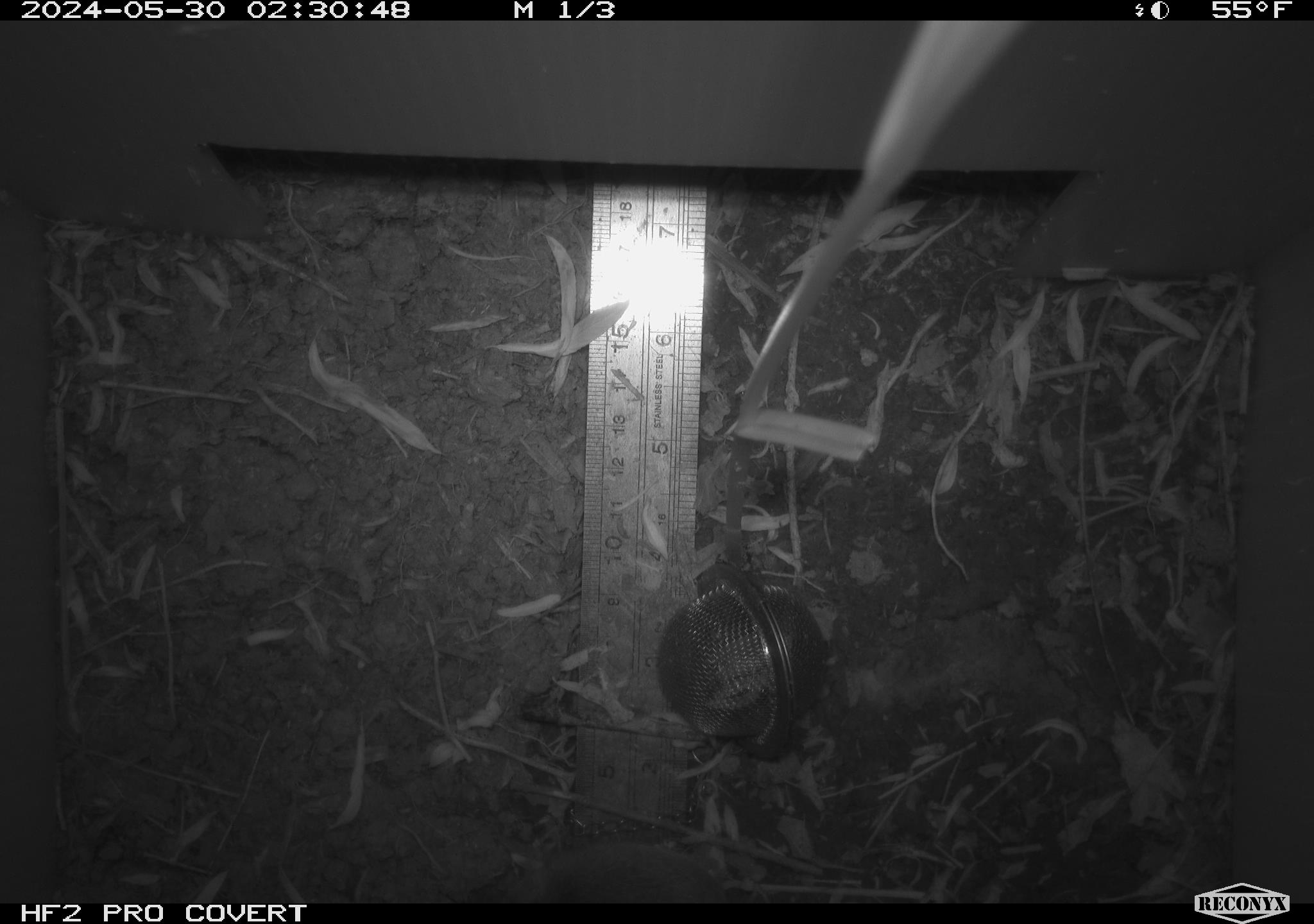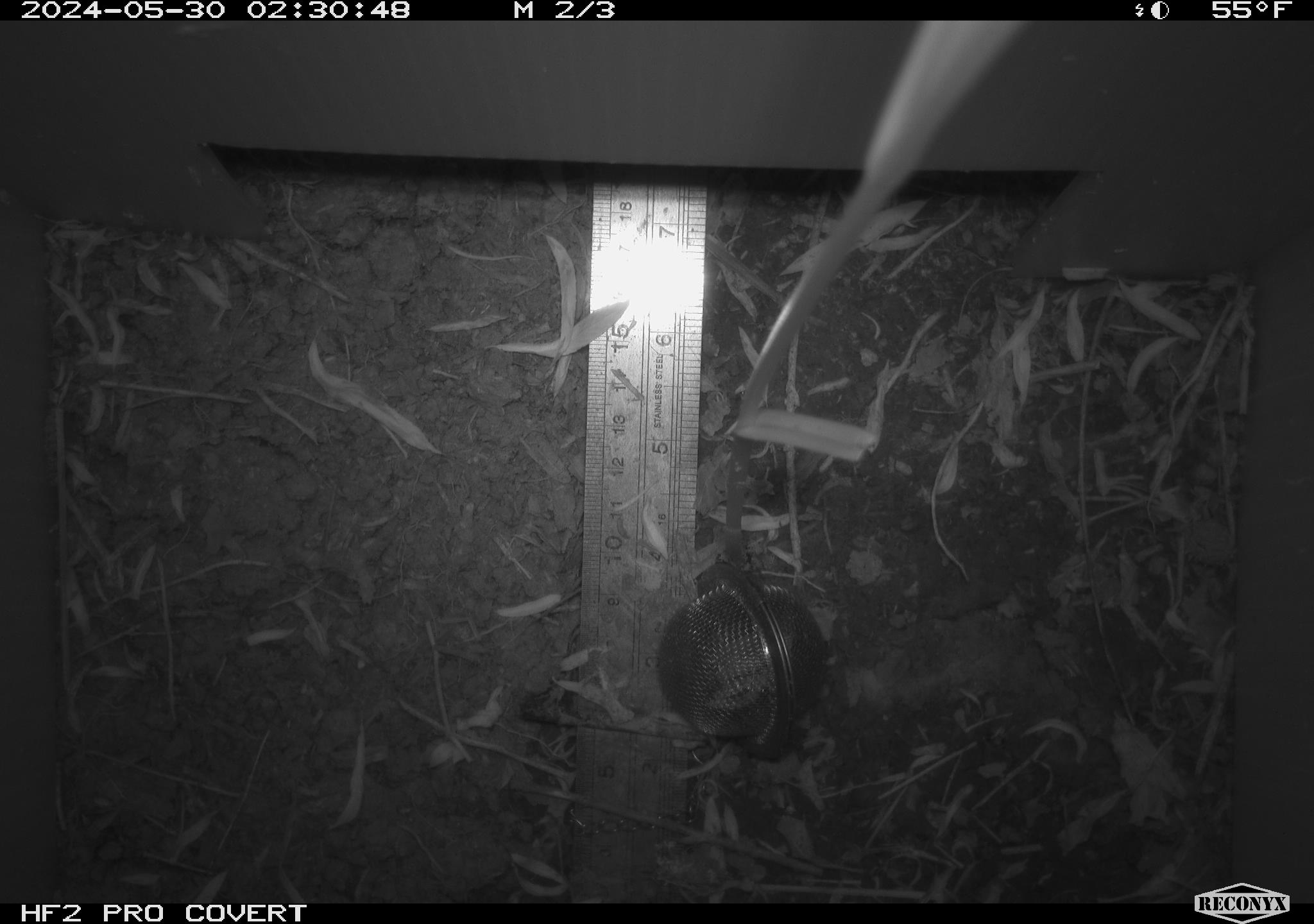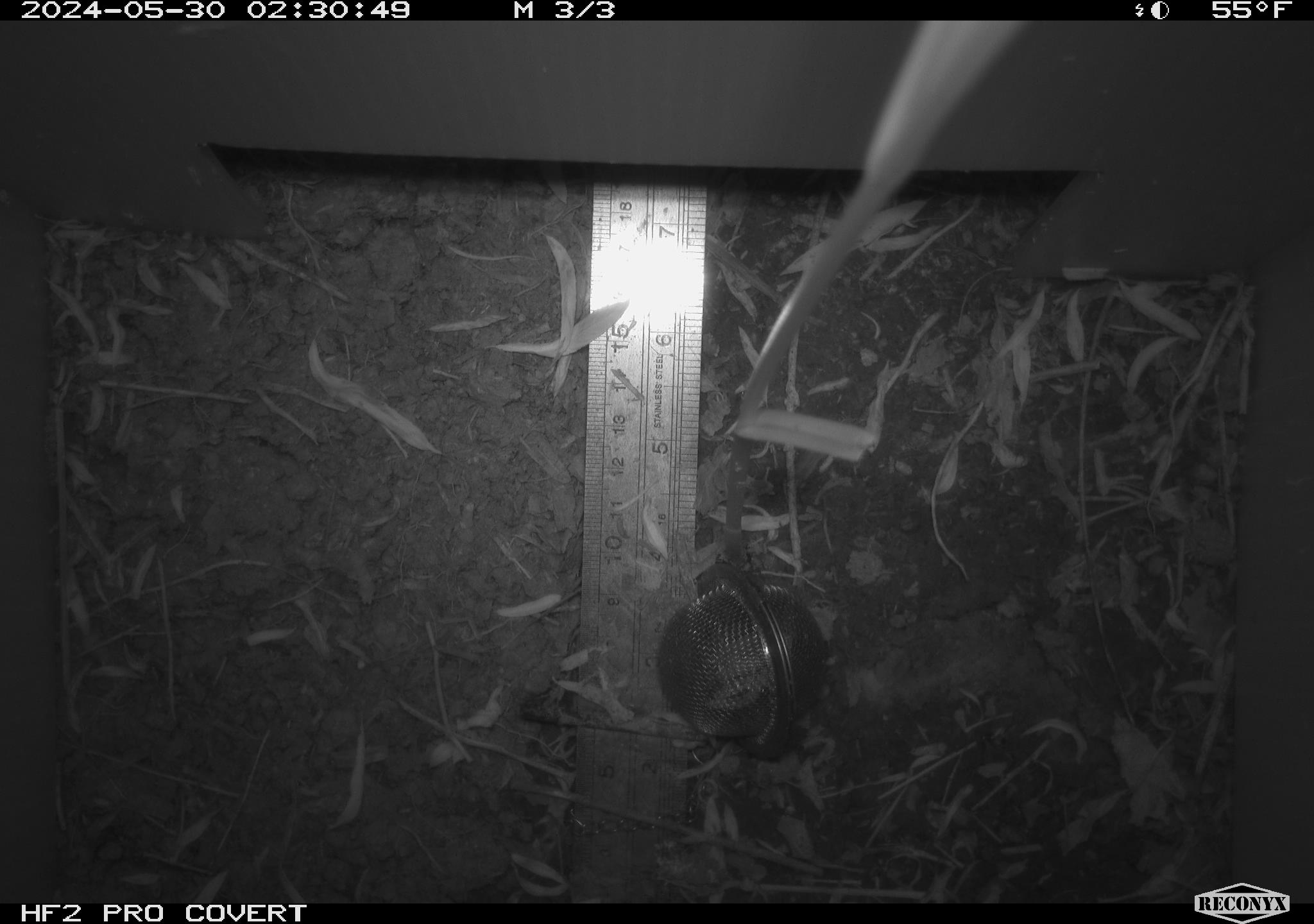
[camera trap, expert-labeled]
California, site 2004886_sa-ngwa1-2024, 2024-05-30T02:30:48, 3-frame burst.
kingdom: Animalia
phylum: Chordata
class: Mammalia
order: Rodentia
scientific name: Rodentia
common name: mouse species